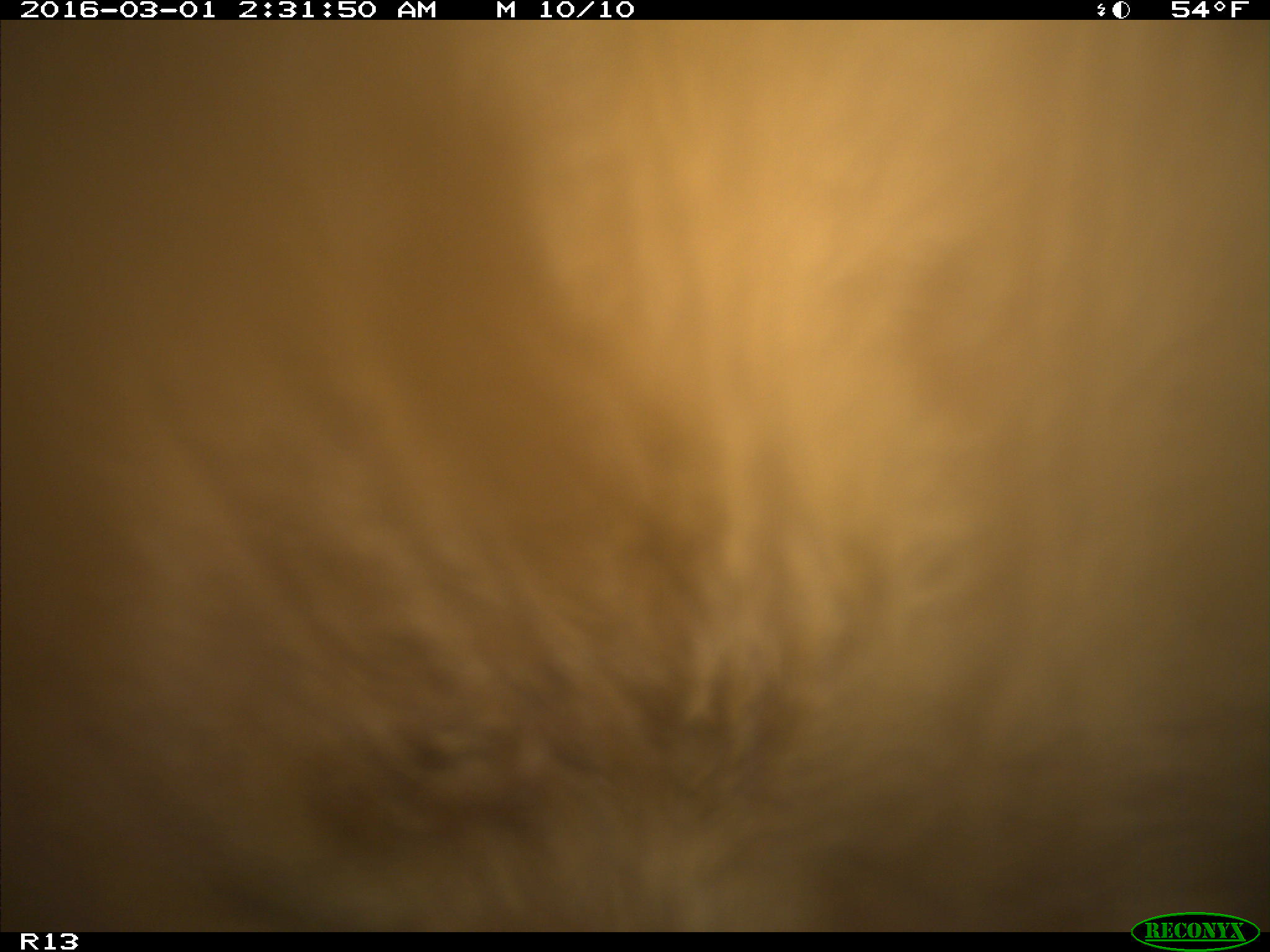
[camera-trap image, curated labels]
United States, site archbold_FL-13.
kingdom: Animalia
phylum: Chordata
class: Mammalia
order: Artiodactyla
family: Bovidae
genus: Bos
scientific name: Bos taurus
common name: domestic cow